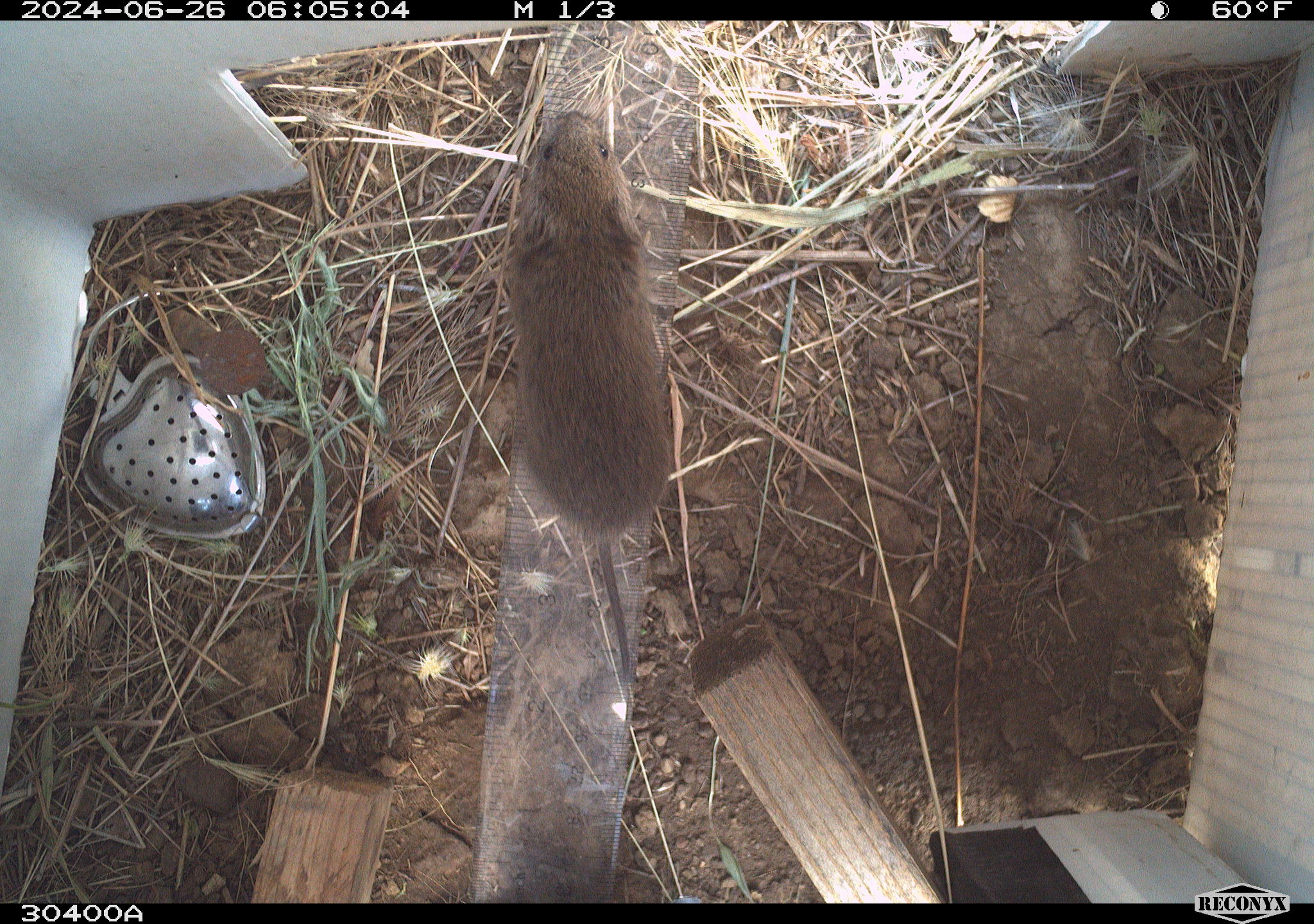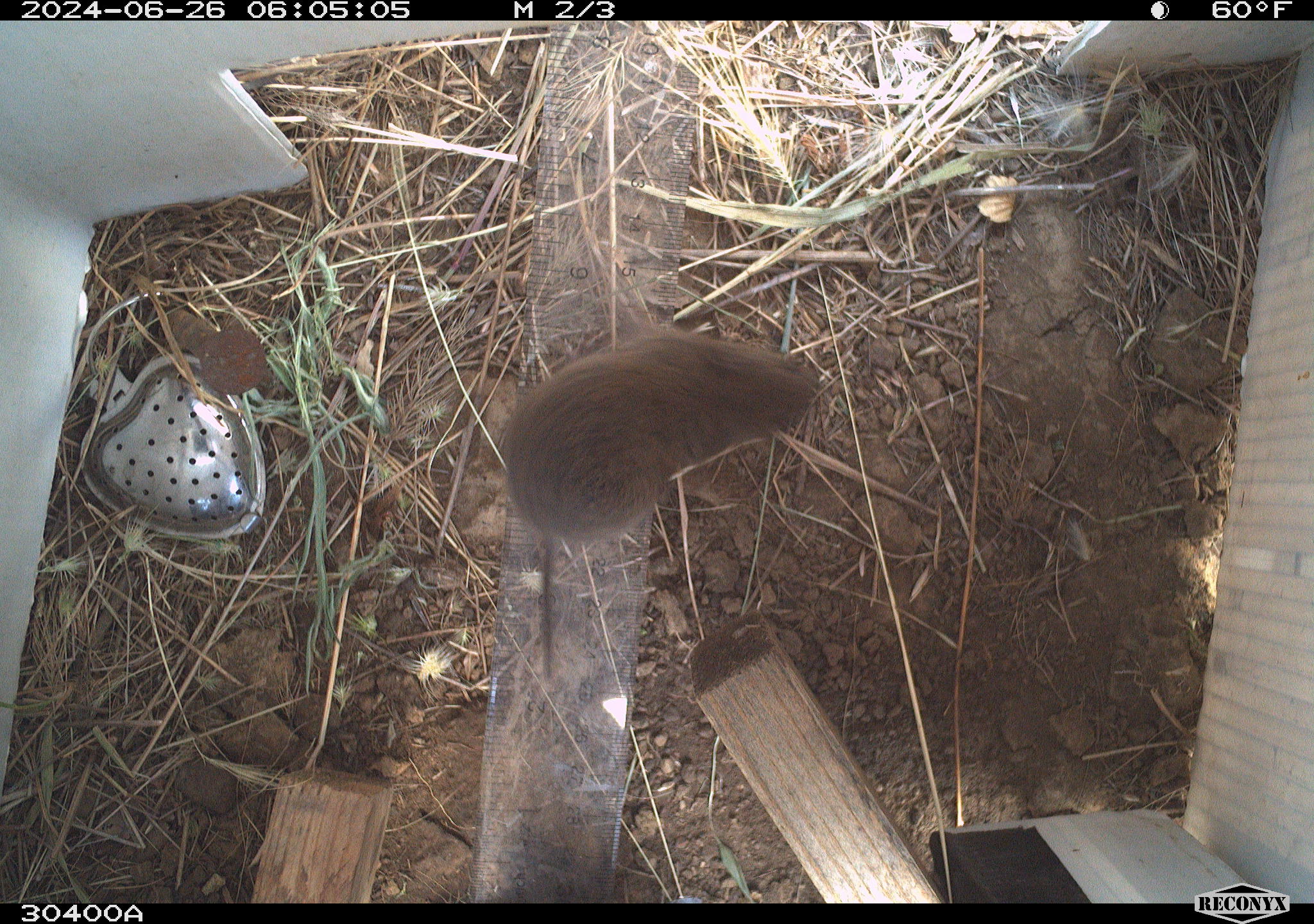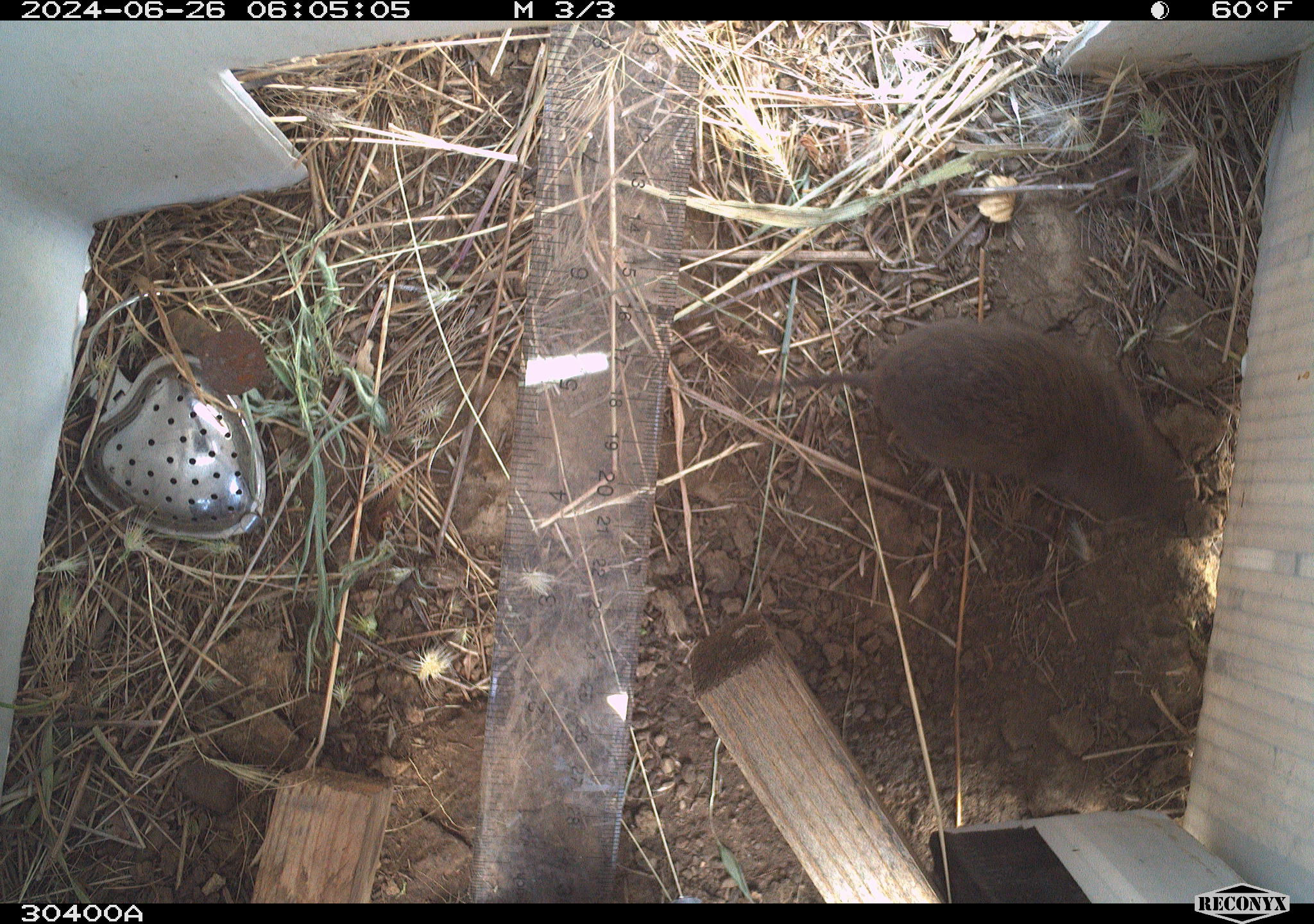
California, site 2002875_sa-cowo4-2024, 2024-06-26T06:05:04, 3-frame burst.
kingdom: Animalia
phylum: Chordata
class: Mammalia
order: Rodentia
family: Cricetidae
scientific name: Arvicolinae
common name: voles, lemmings, and muskrats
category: arvicolinae subfamily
Arvicolinae subfamily (voles, lemmings, and muskrats) (Arvicolinae).